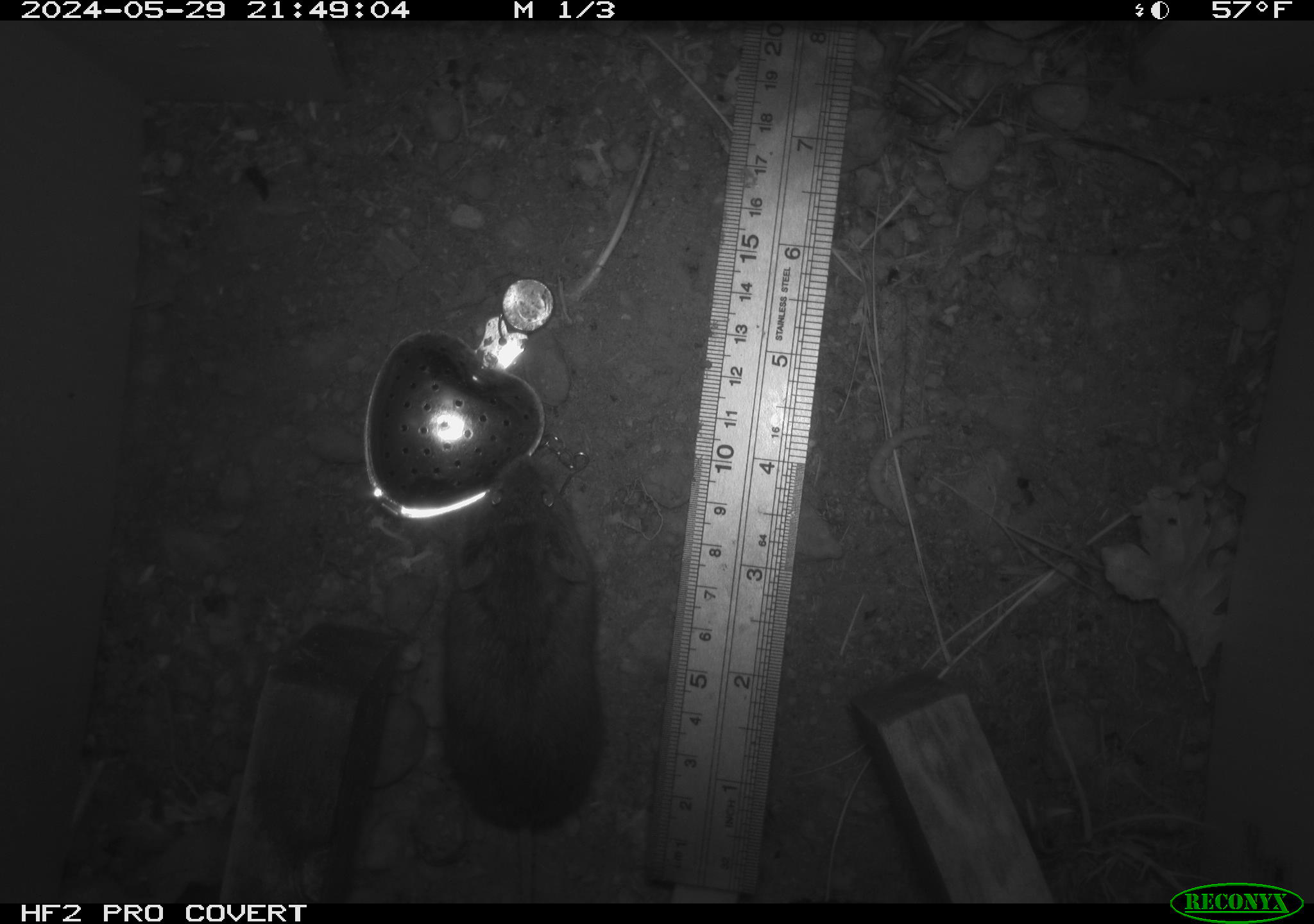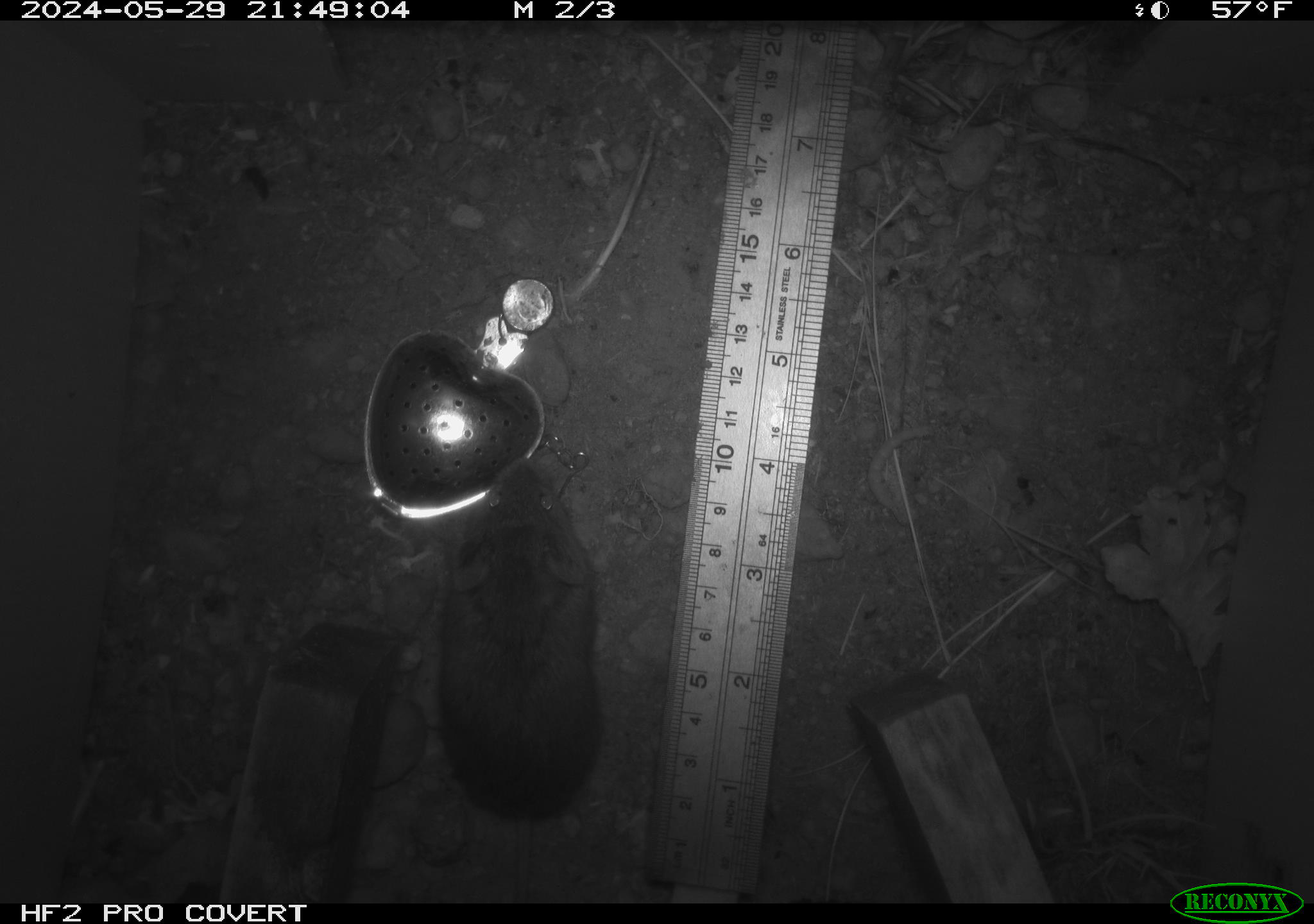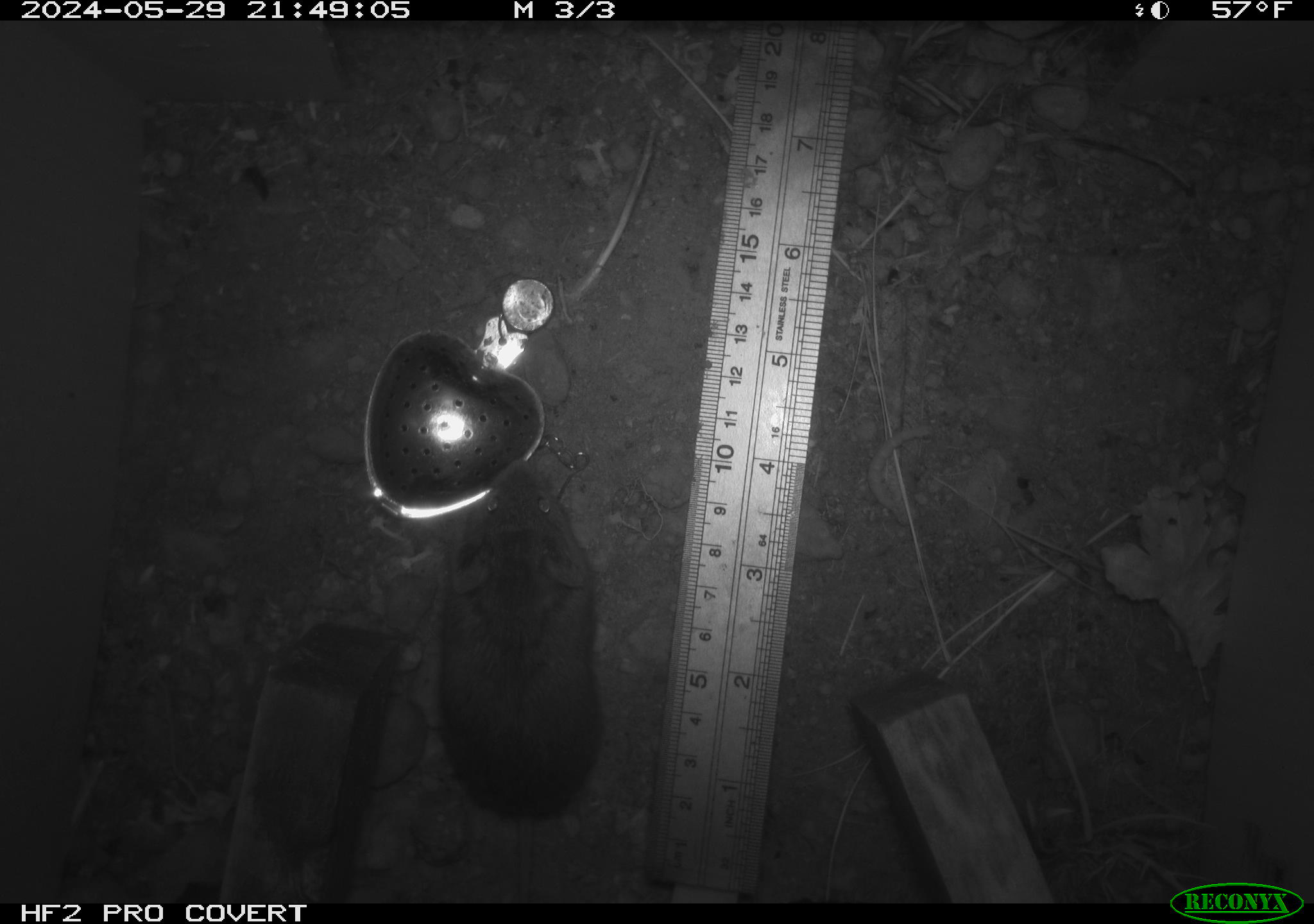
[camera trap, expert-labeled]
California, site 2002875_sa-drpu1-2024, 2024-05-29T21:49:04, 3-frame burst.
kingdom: Animalia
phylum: Chordata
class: Mammalia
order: Rodentia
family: Cricetidae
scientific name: Arvicolinae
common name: voles, lemmings, and muskrats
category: arvicolinae subfamily